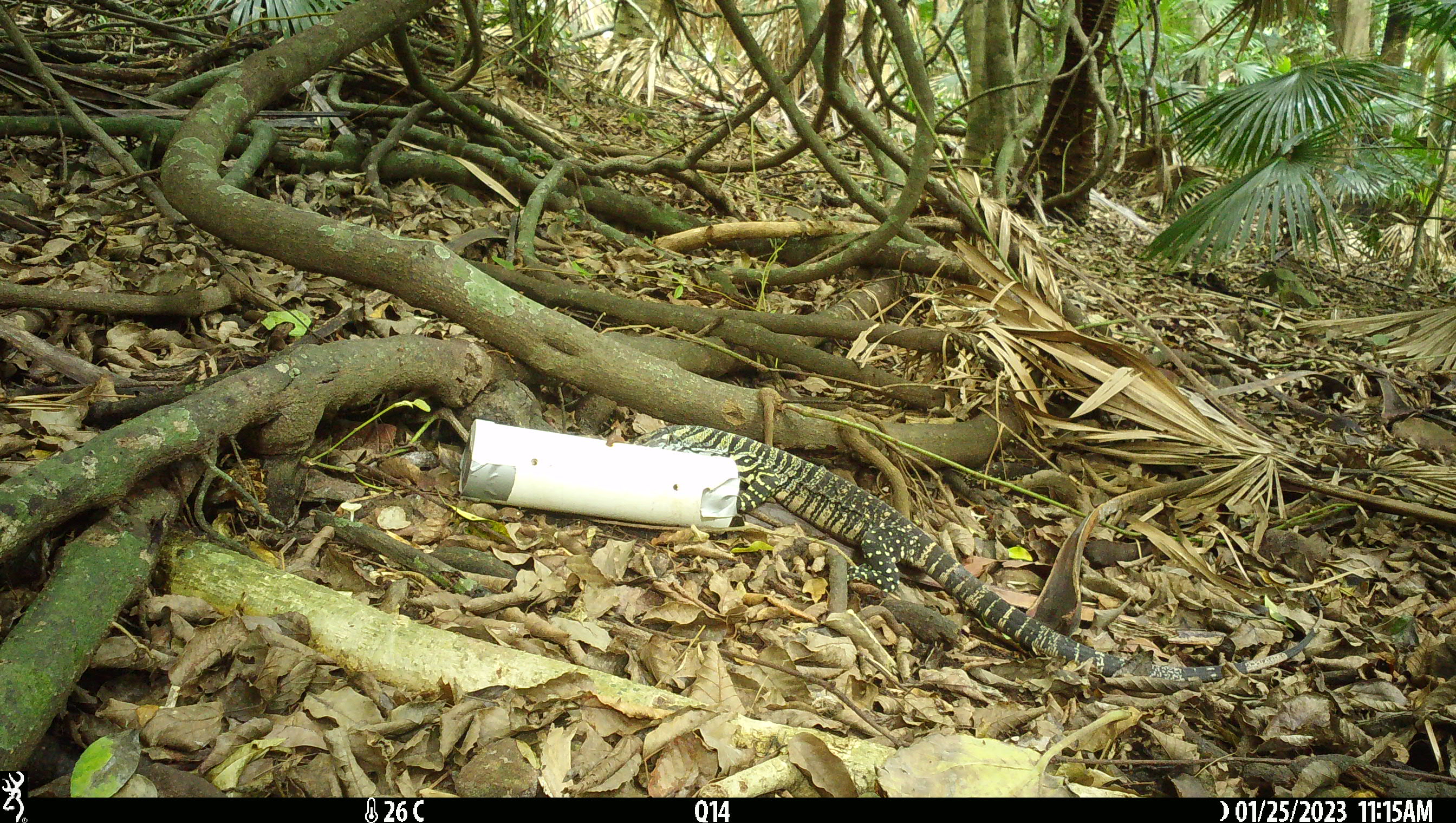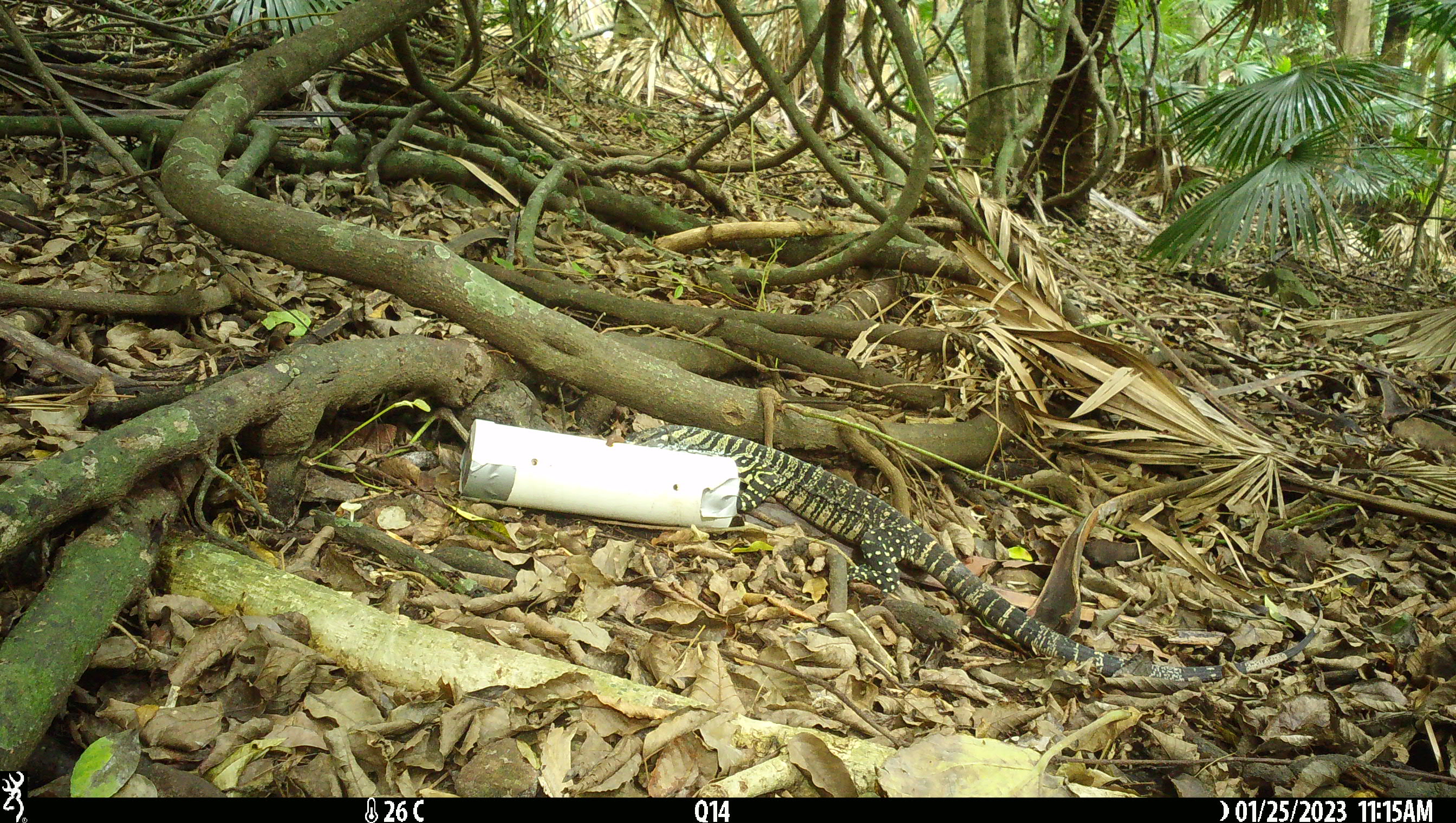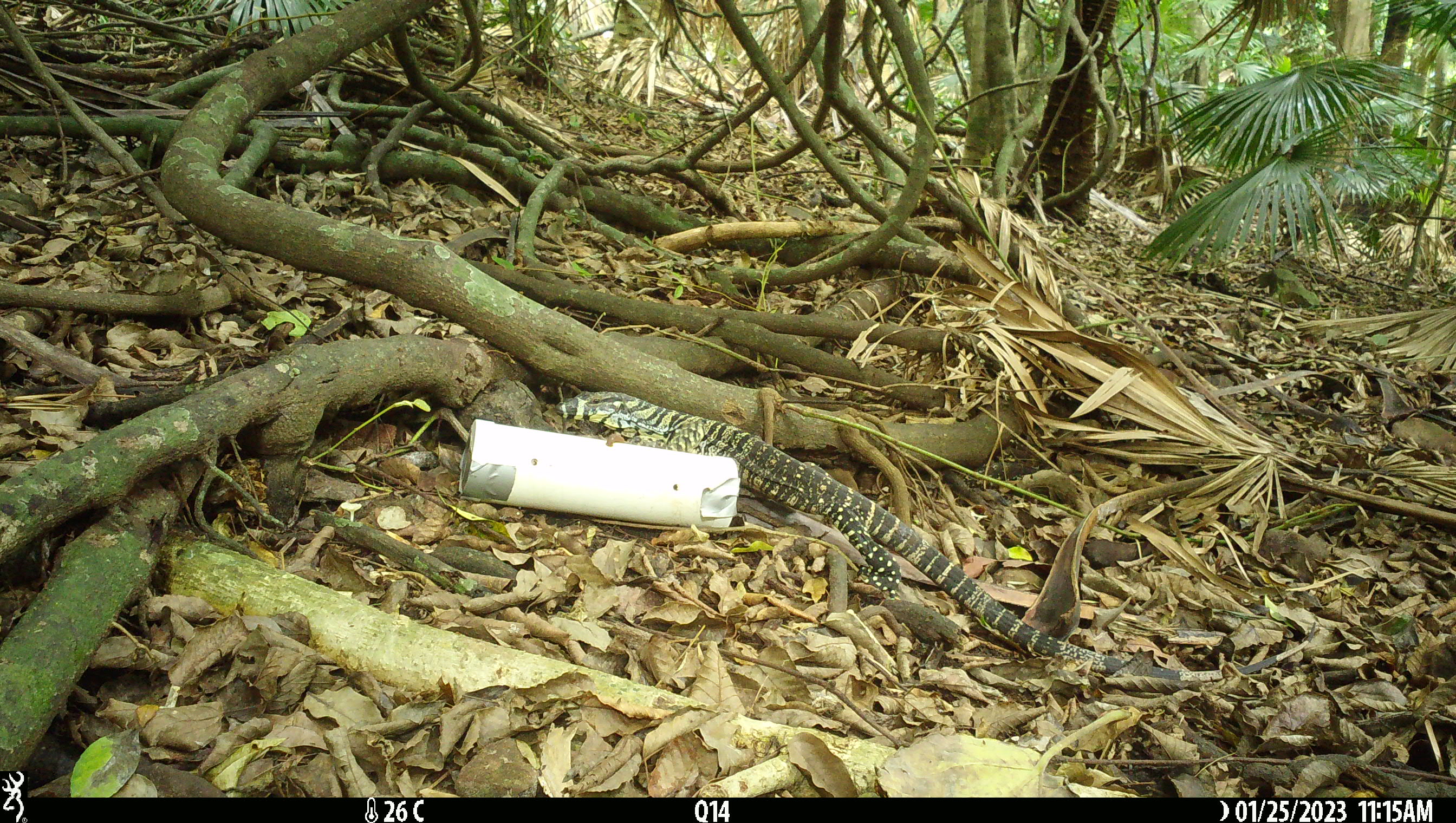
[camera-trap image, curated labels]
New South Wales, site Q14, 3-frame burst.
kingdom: Animalia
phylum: Chordata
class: Reptilia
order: Squamata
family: Varanidae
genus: Varanus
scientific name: Varanus varius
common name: lace monitor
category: goanna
Goanna (lace monitor) (Varanus varius).